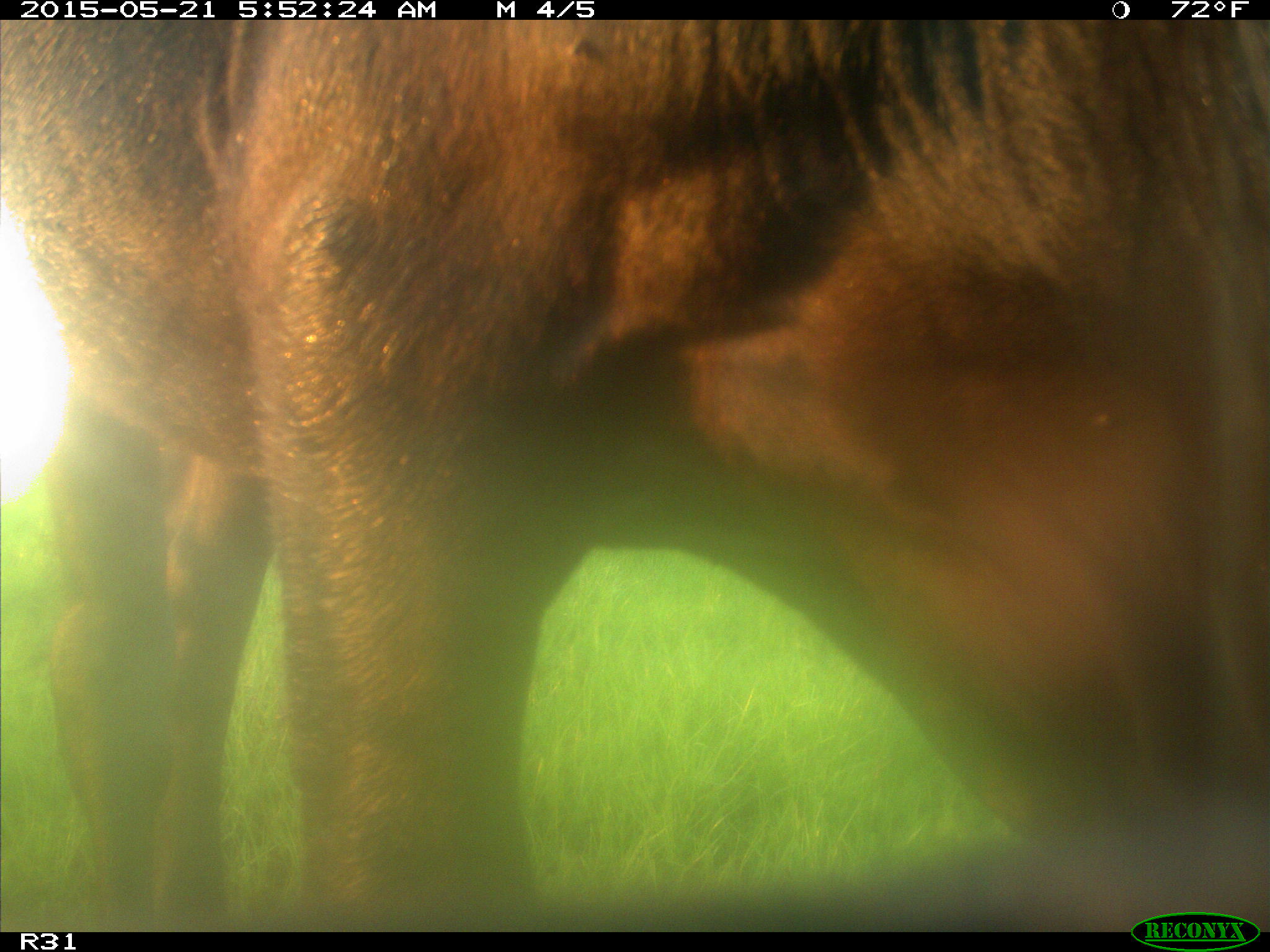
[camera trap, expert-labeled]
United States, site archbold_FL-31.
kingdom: Animalia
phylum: Chordata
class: Mammalia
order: Artiodactyla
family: Bovidae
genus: Bos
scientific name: Bos taurus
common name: domestic cow